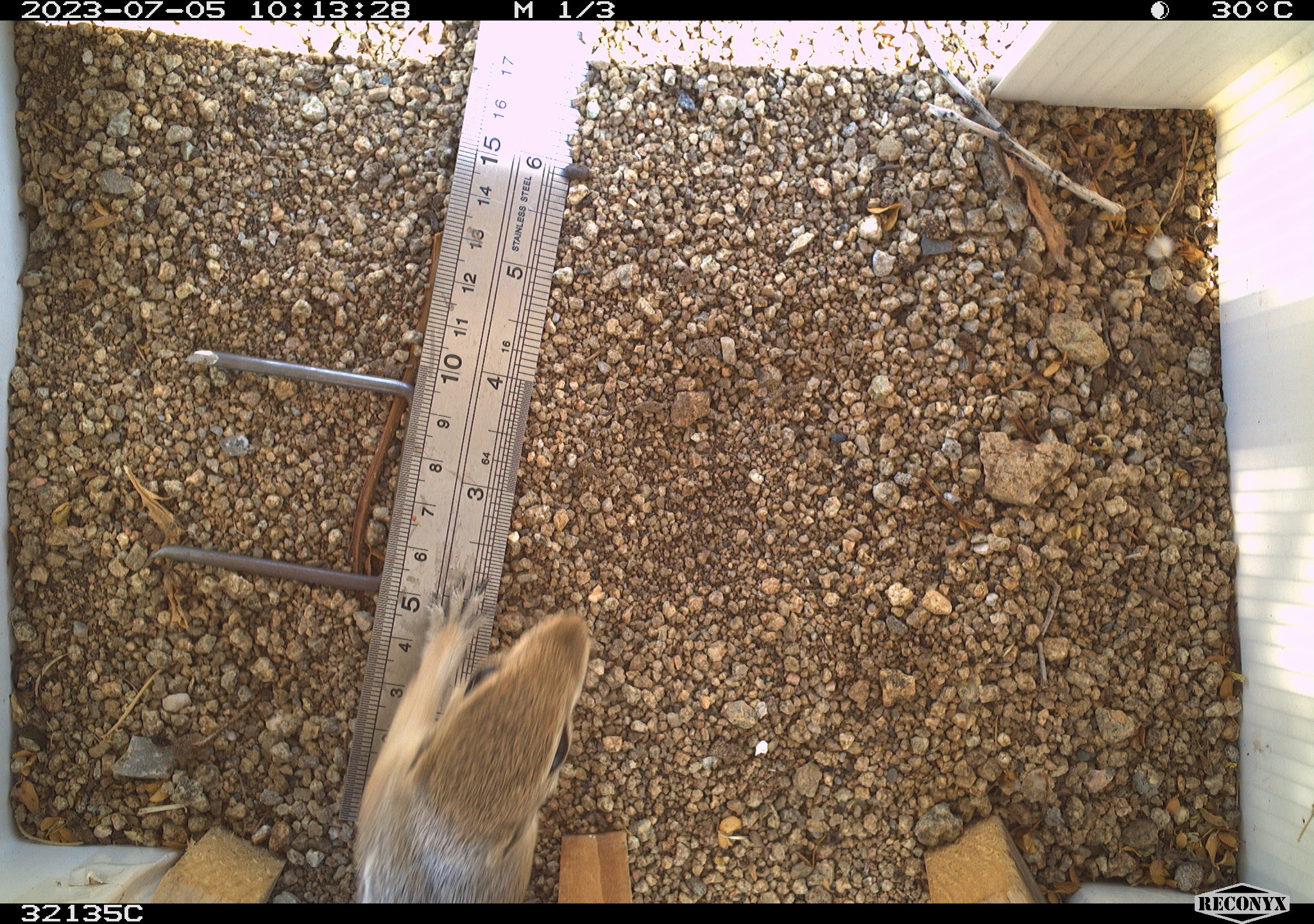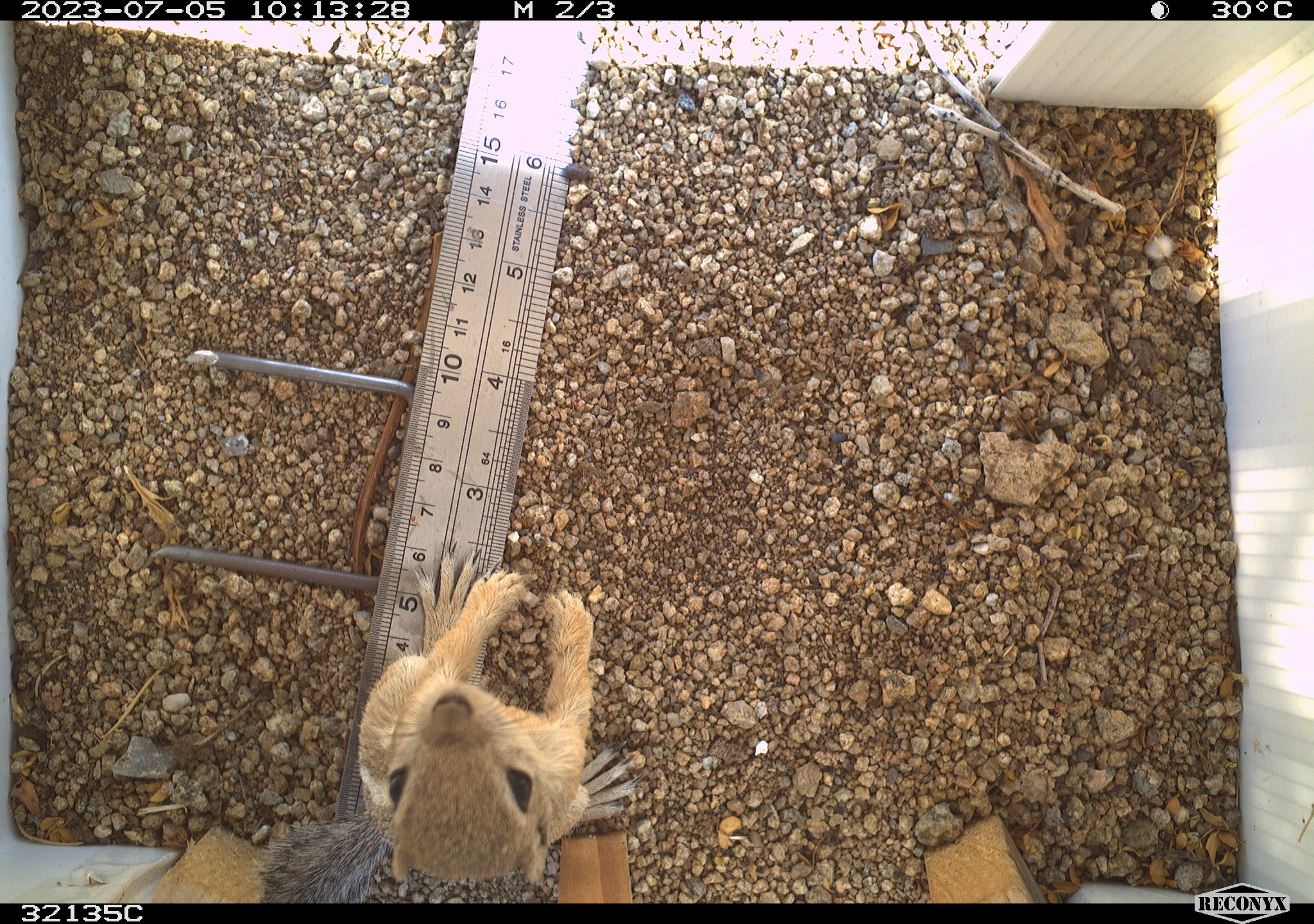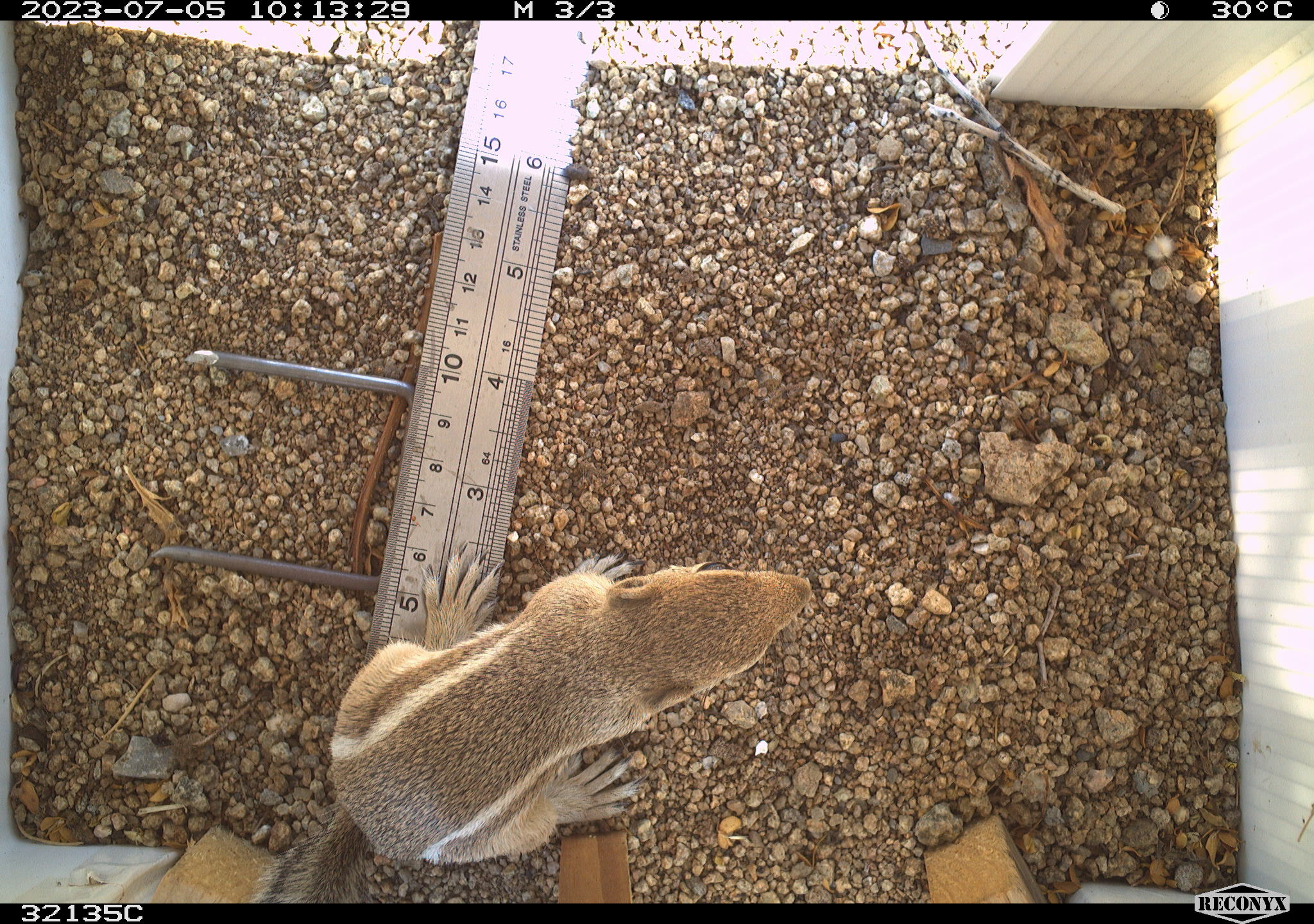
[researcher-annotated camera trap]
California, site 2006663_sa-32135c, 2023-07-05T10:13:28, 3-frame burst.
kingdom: Animalia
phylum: Chordata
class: Mammalia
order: Rodentia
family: Sciuridae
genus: Ammospermophilus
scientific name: Ammospermophilus leucurus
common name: white-tailed antelope squirrel